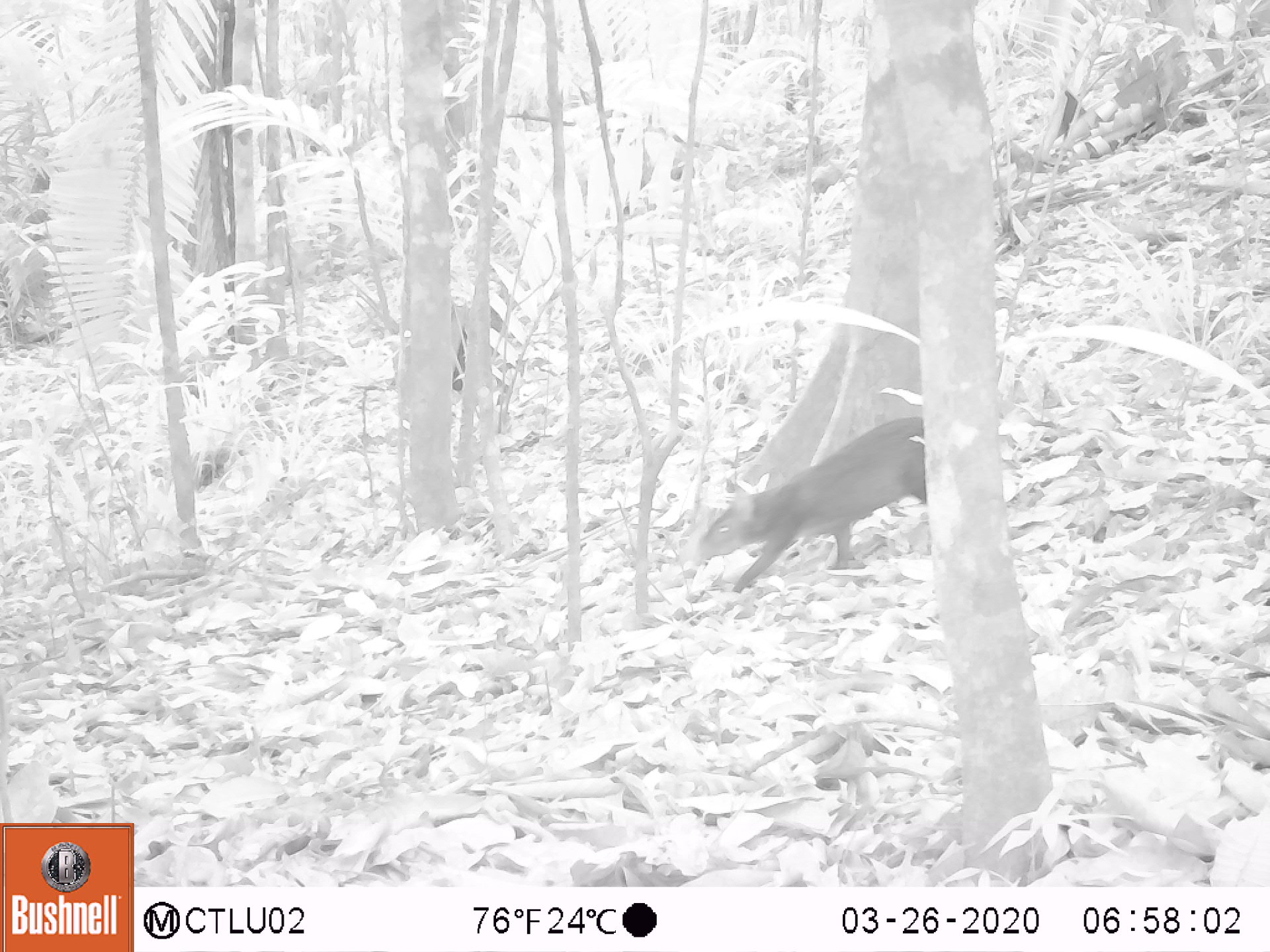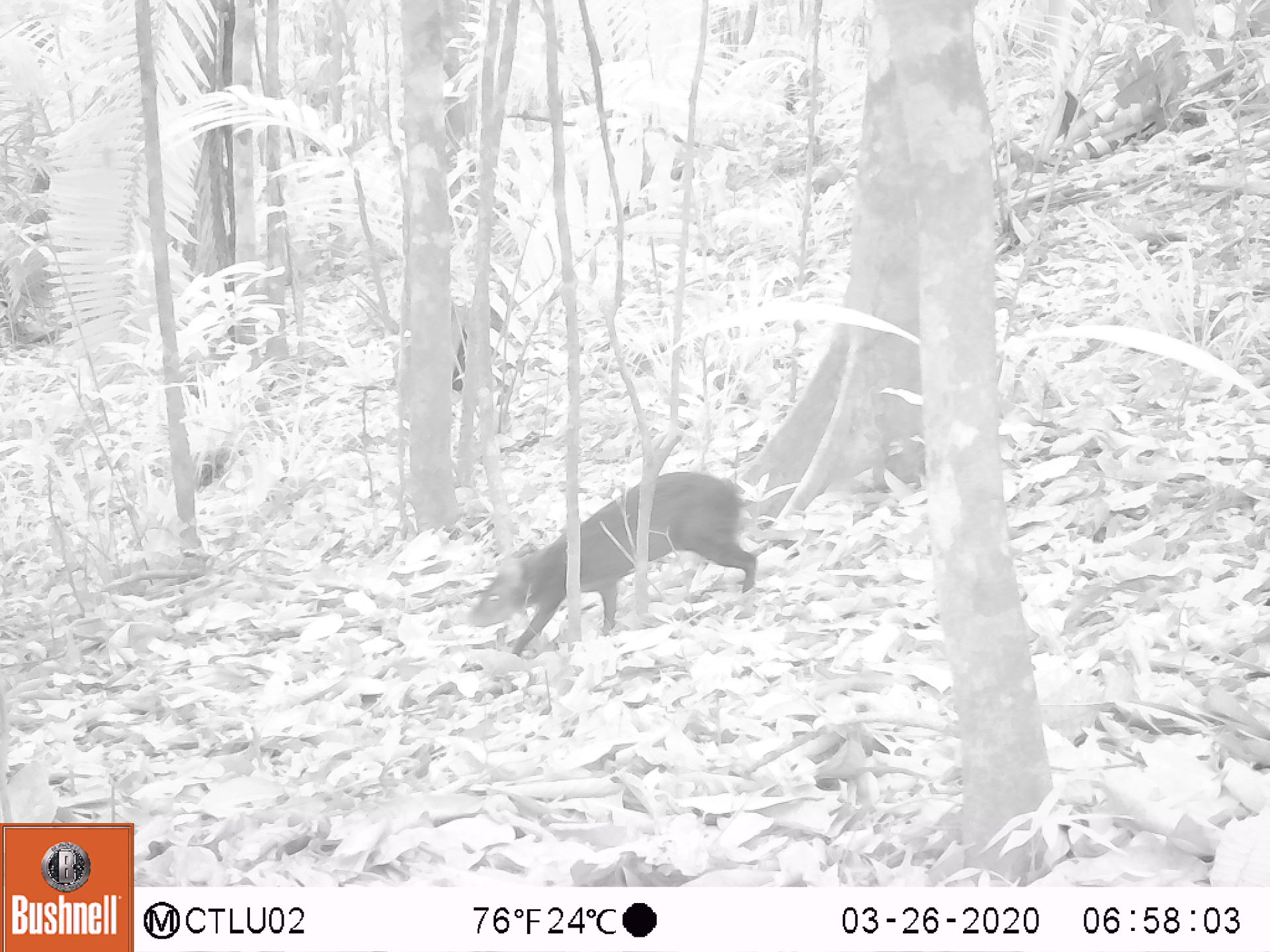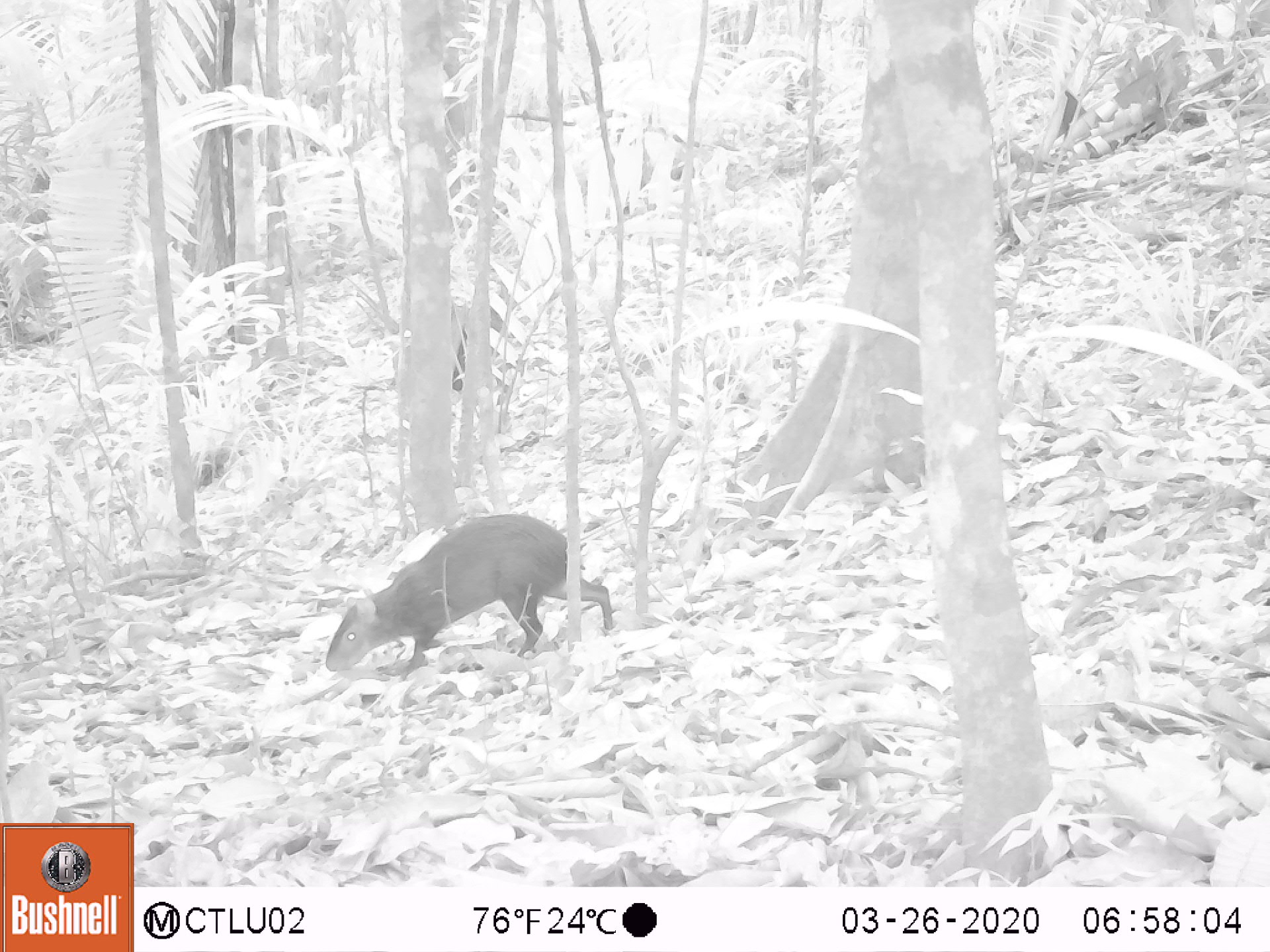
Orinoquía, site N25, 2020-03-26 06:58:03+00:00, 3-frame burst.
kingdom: Animalia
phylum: Chordata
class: Mammalia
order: Rodentia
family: Dasyproctidae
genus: Dasyprocta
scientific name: Dasyprocta fuliginosa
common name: black agouti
Black agouti (Dasyprocta fuliginosa).